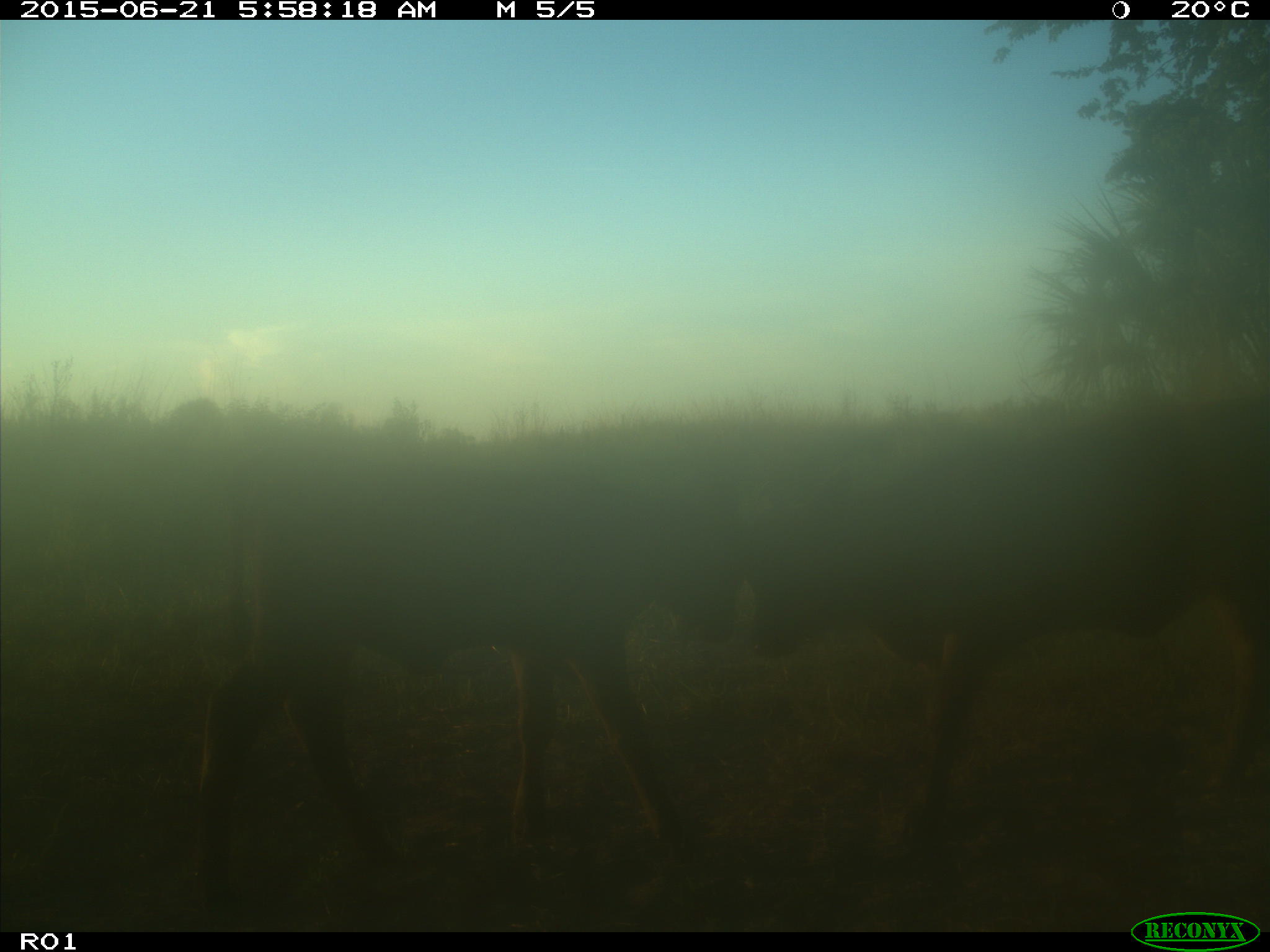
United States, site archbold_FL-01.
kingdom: Animalia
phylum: Chordata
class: Mammalia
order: Artiodactyla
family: Bovidae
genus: Bos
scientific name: Bos taurus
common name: domestic cow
Bos taurus (domestic cow).